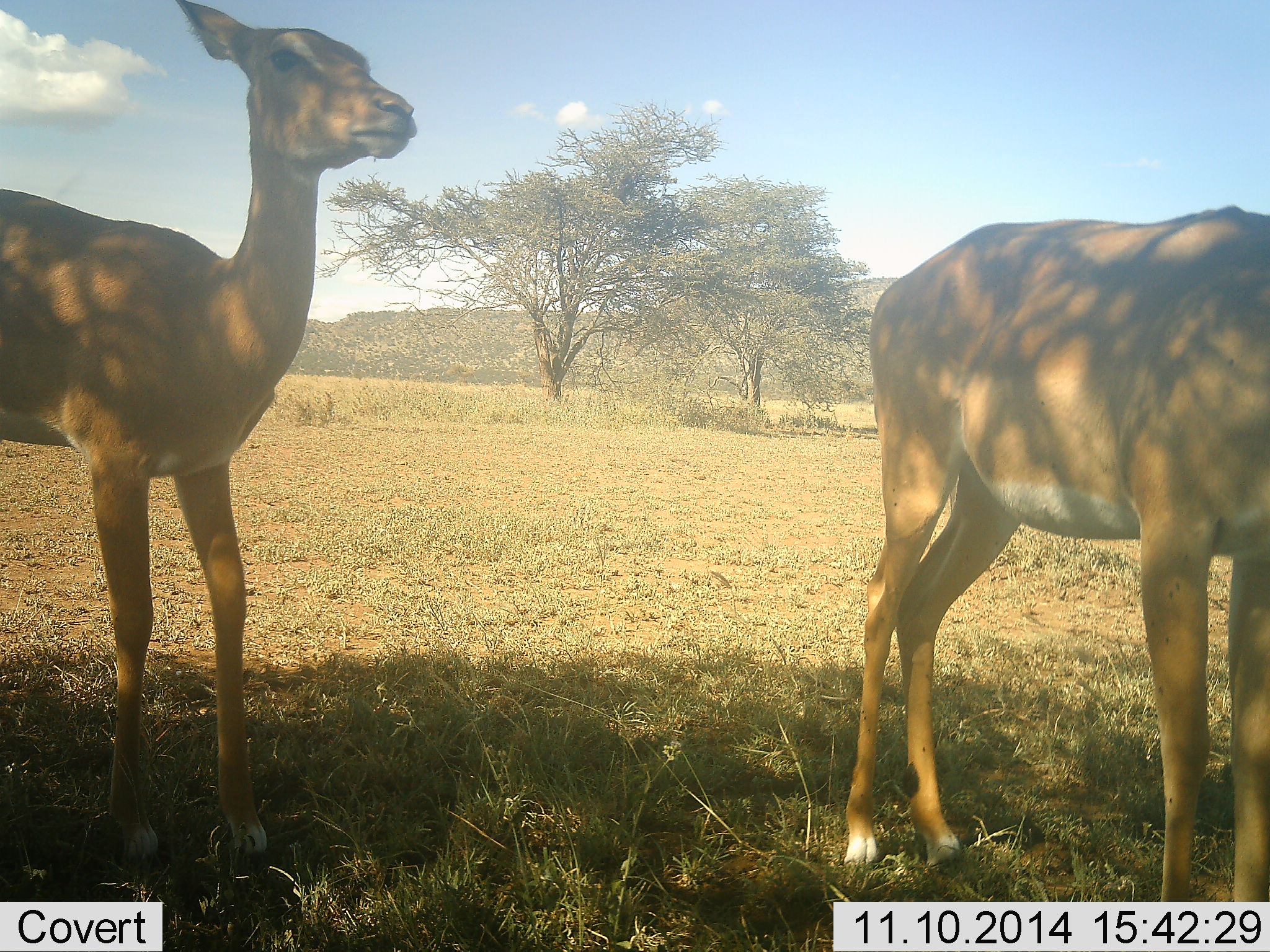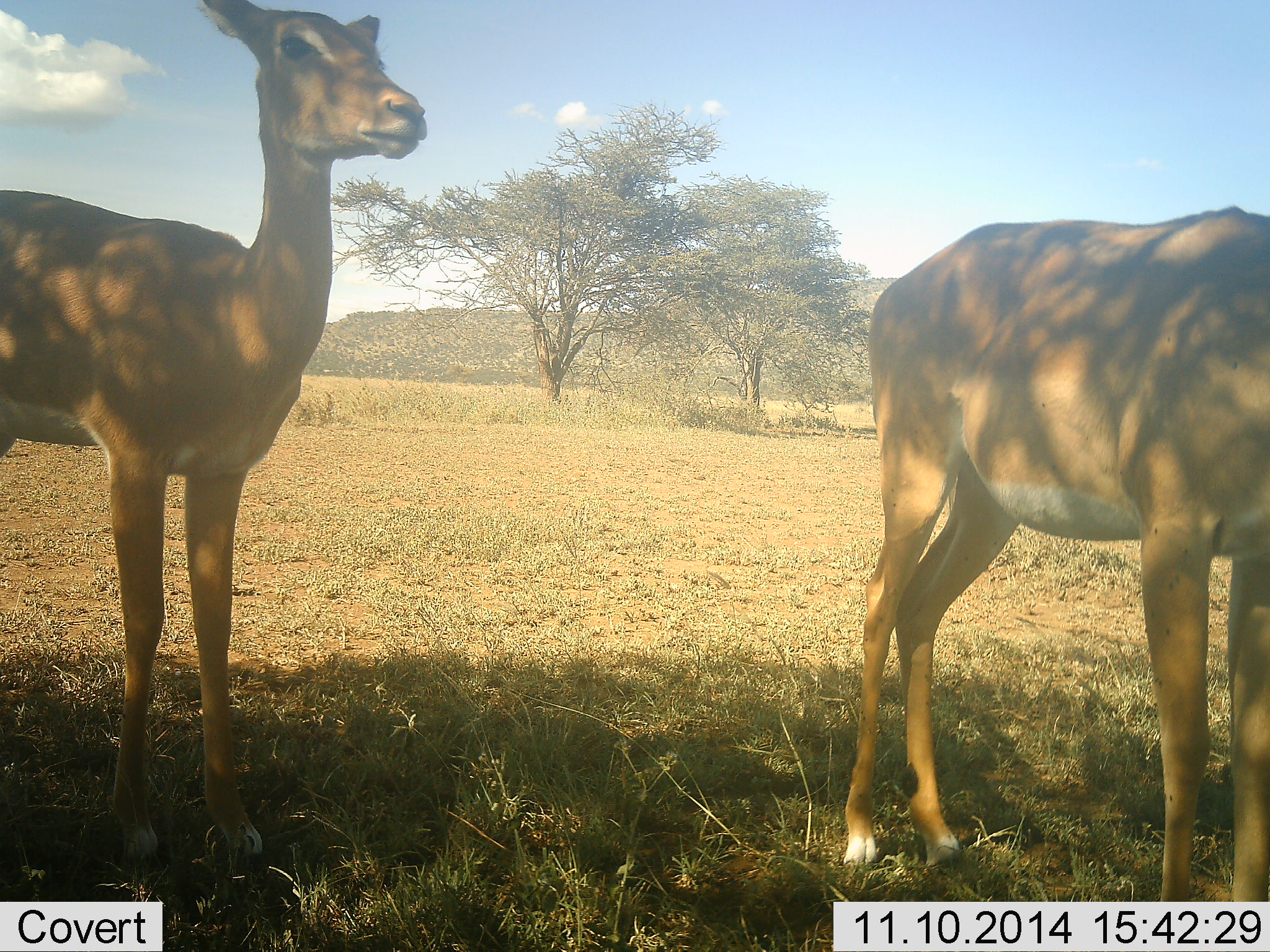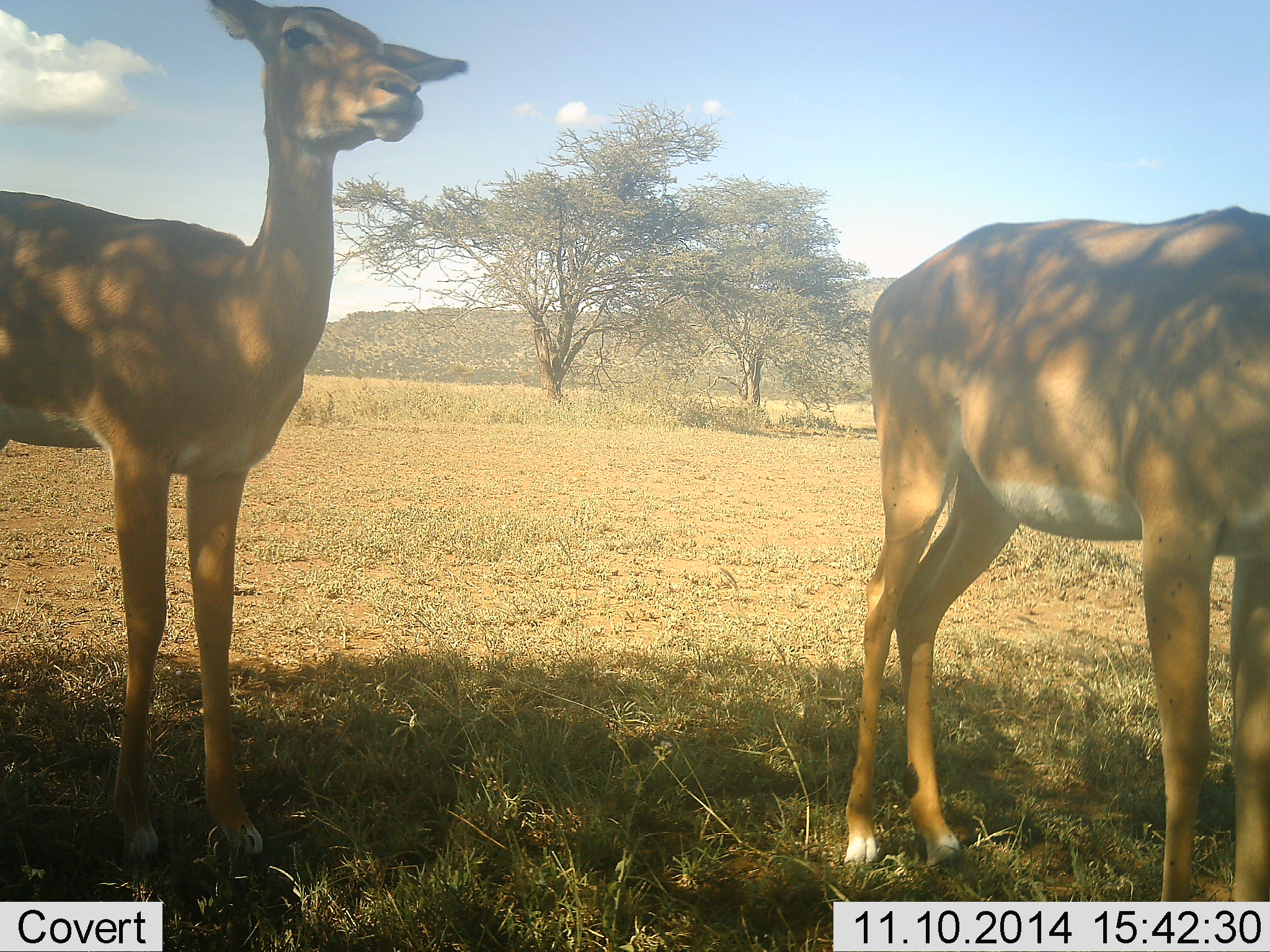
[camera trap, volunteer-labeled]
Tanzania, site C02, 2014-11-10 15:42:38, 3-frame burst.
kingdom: Animalia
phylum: Chordata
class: Mammalia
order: Artiodactyla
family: Bovidae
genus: Aepyceros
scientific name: Aepyceros melampus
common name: impala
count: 2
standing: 100%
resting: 0%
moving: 0%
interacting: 0%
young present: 0%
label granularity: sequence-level